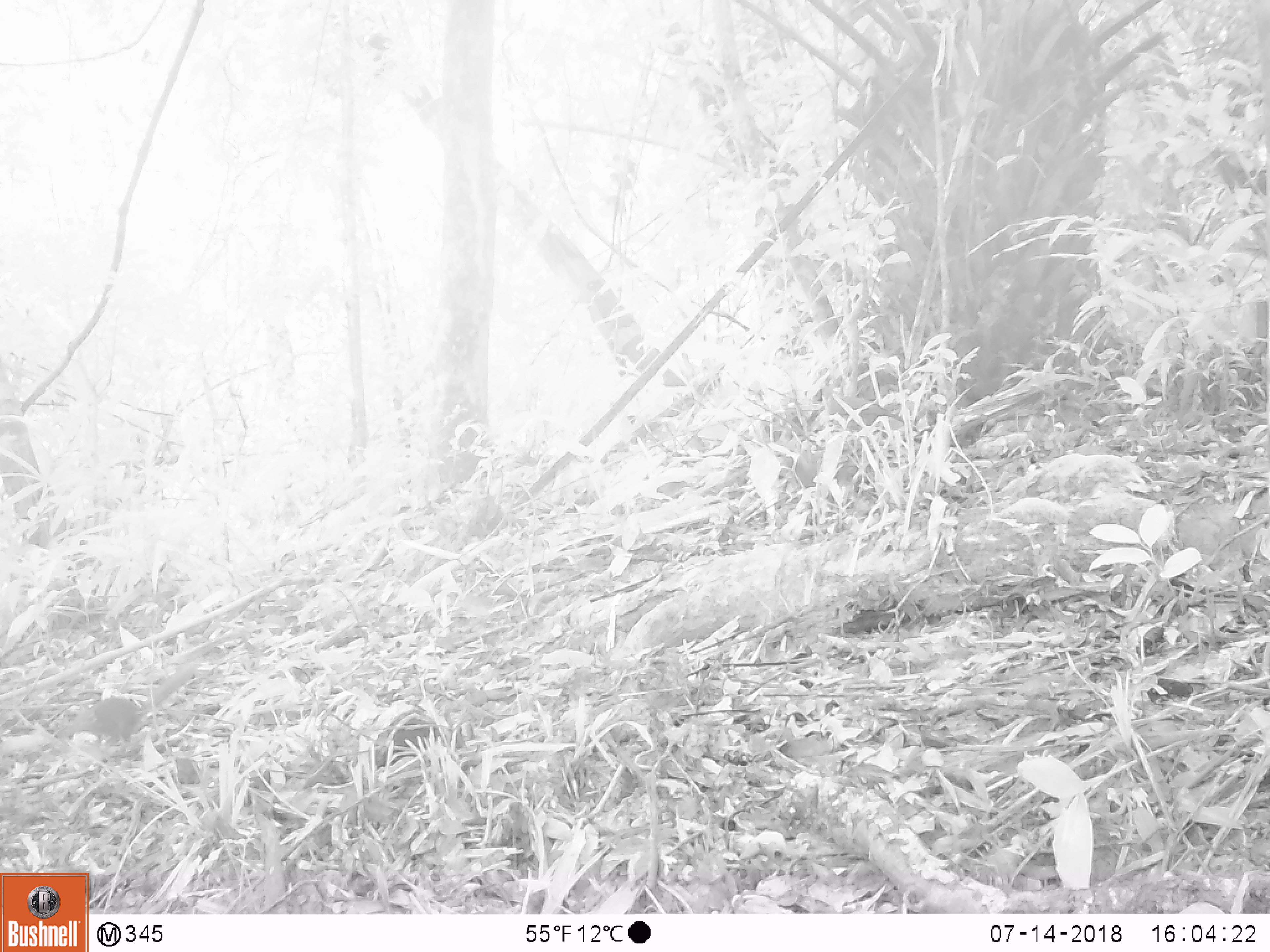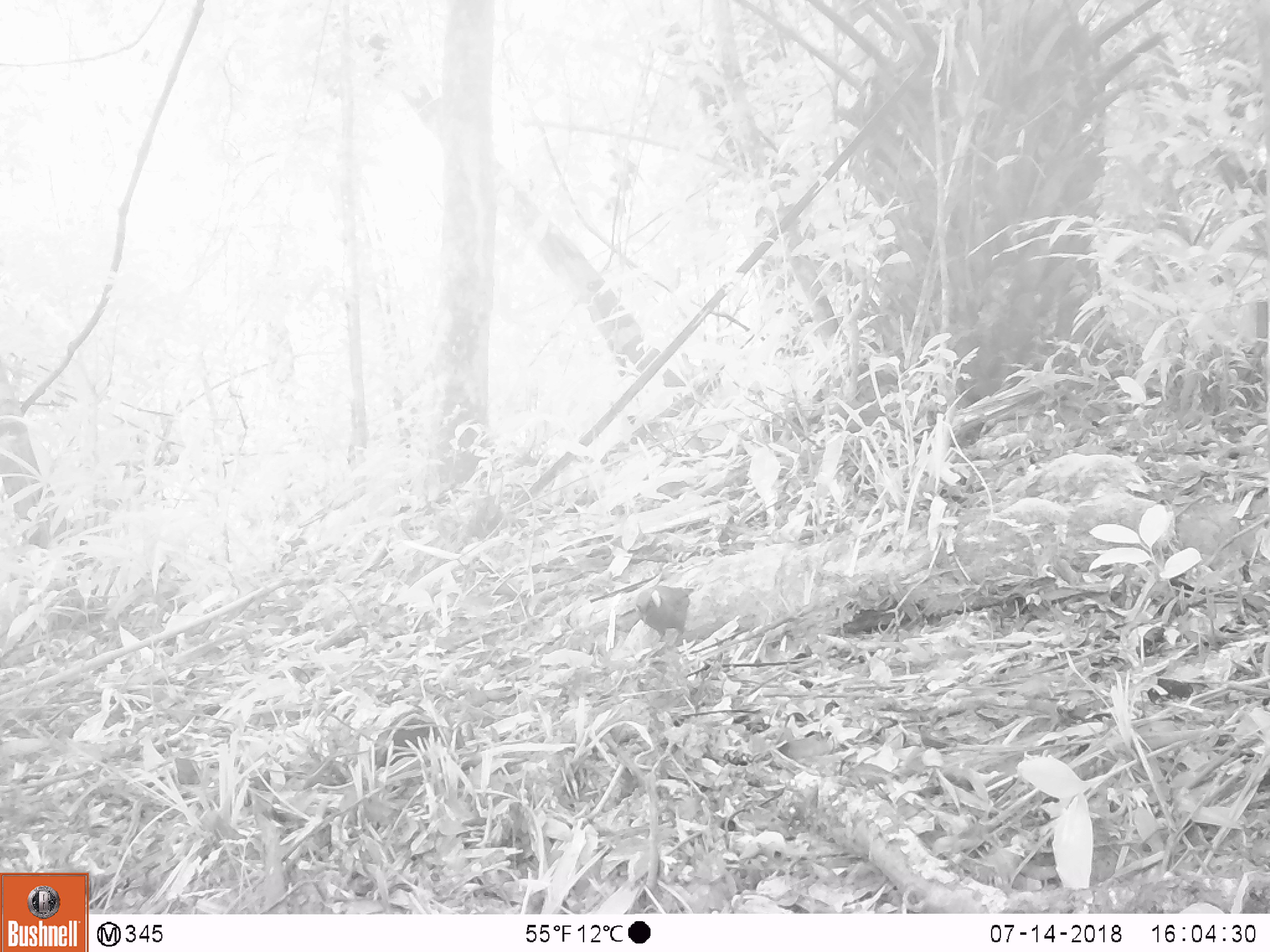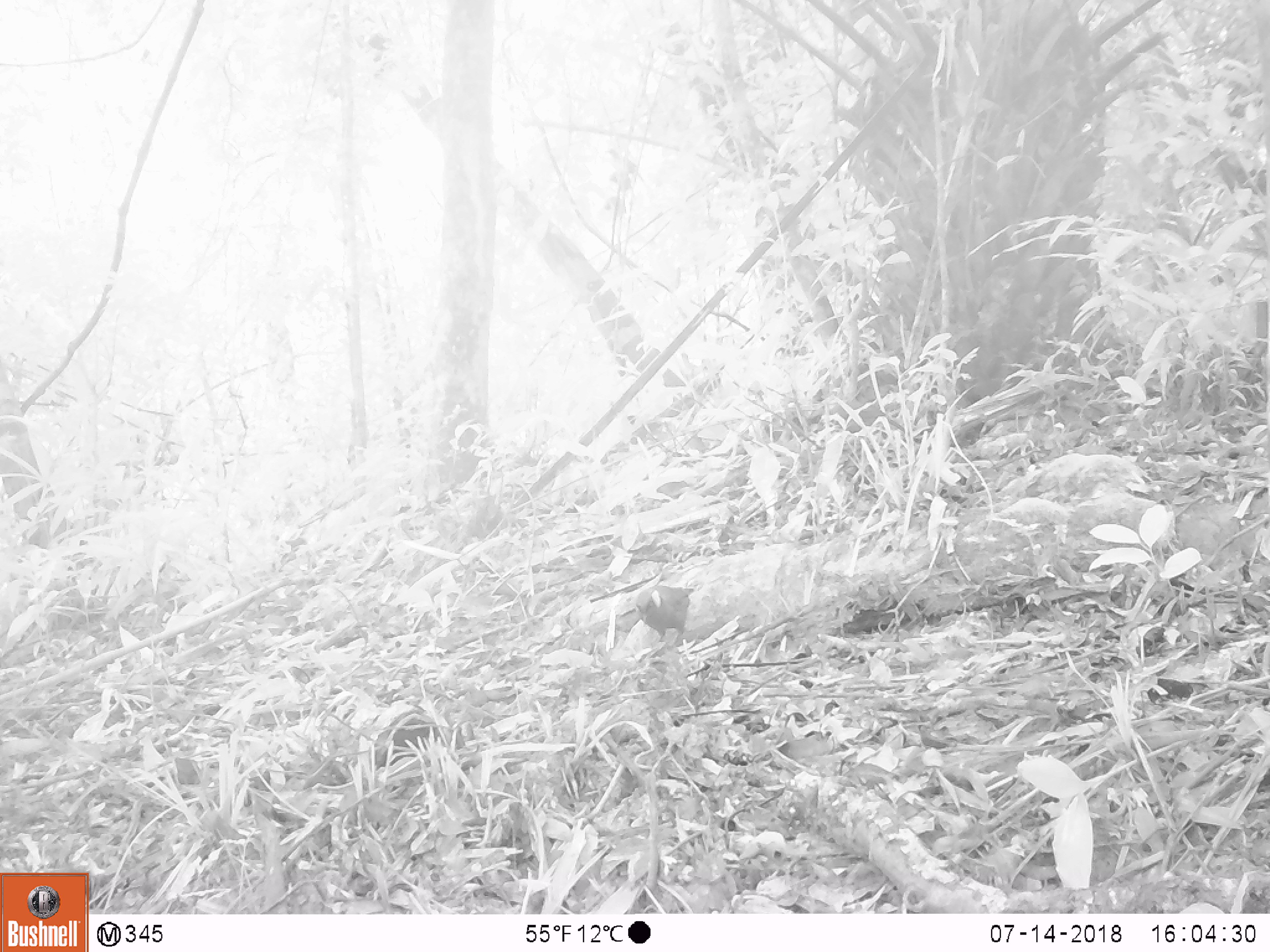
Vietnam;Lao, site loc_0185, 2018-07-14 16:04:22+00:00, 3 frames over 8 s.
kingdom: Animalia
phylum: Chordata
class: Mammalia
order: Rodentia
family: Sciuridae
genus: Sciurus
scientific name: Sciurus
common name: squirrel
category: unidentified squirrel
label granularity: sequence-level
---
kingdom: Animalia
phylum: Chordata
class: Aves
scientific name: Aves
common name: bird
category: unidentified bird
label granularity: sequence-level